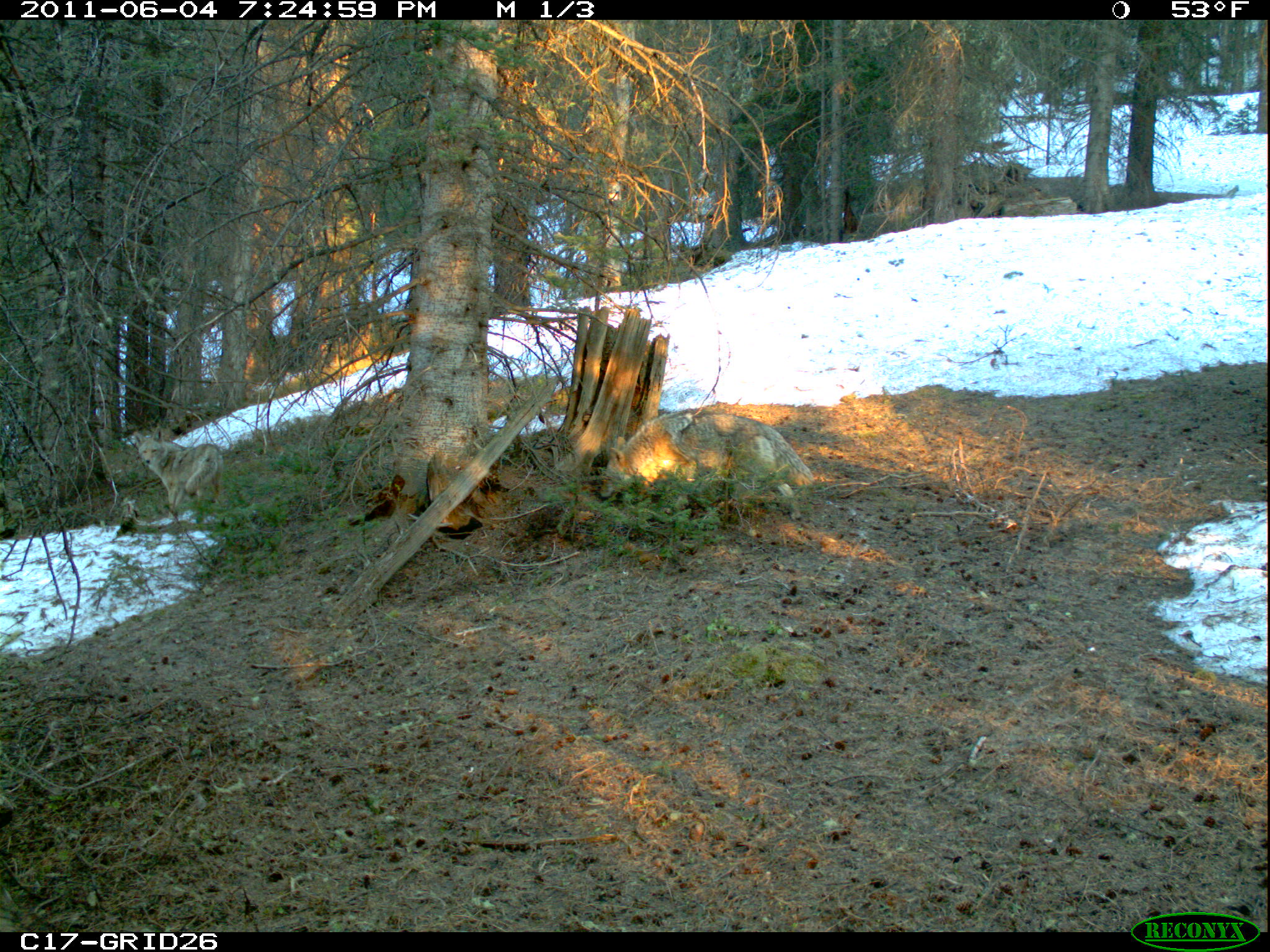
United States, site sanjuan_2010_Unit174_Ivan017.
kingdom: Animalia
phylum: Chordata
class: Mammalia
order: Carnivora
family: Canidae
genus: Canis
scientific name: Canis latrans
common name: coyote